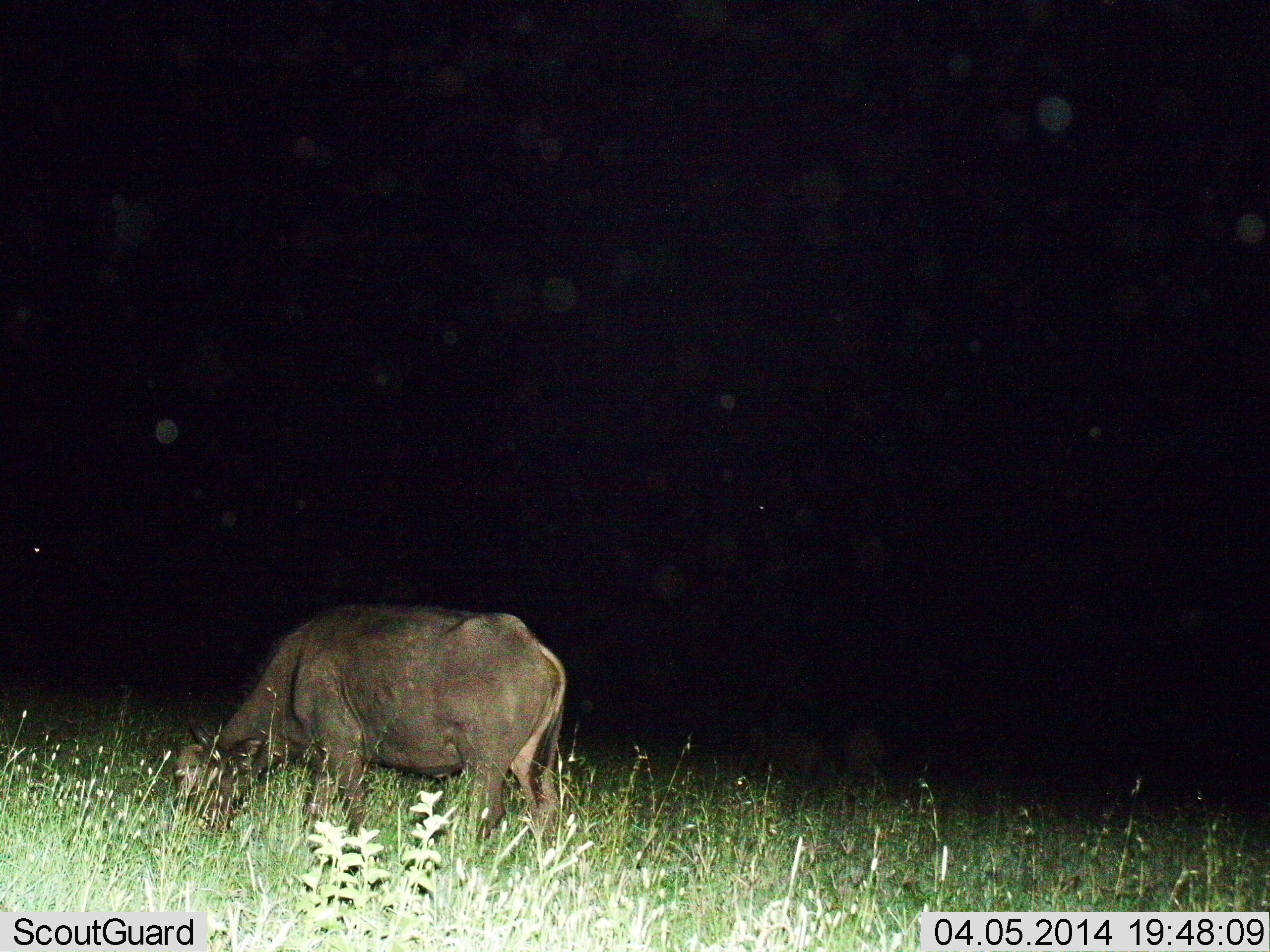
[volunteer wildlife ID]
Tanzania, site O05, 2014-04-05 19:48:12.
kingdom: Animalia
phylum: Chordata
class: Mammalia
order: Artiodactyla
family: Bovidae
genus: Syncerus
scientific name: Syncerus caffer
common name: cape buffalo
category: buffalo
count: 1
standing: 20%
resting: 0%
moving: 0%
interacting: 0%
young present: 0%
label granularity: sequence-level